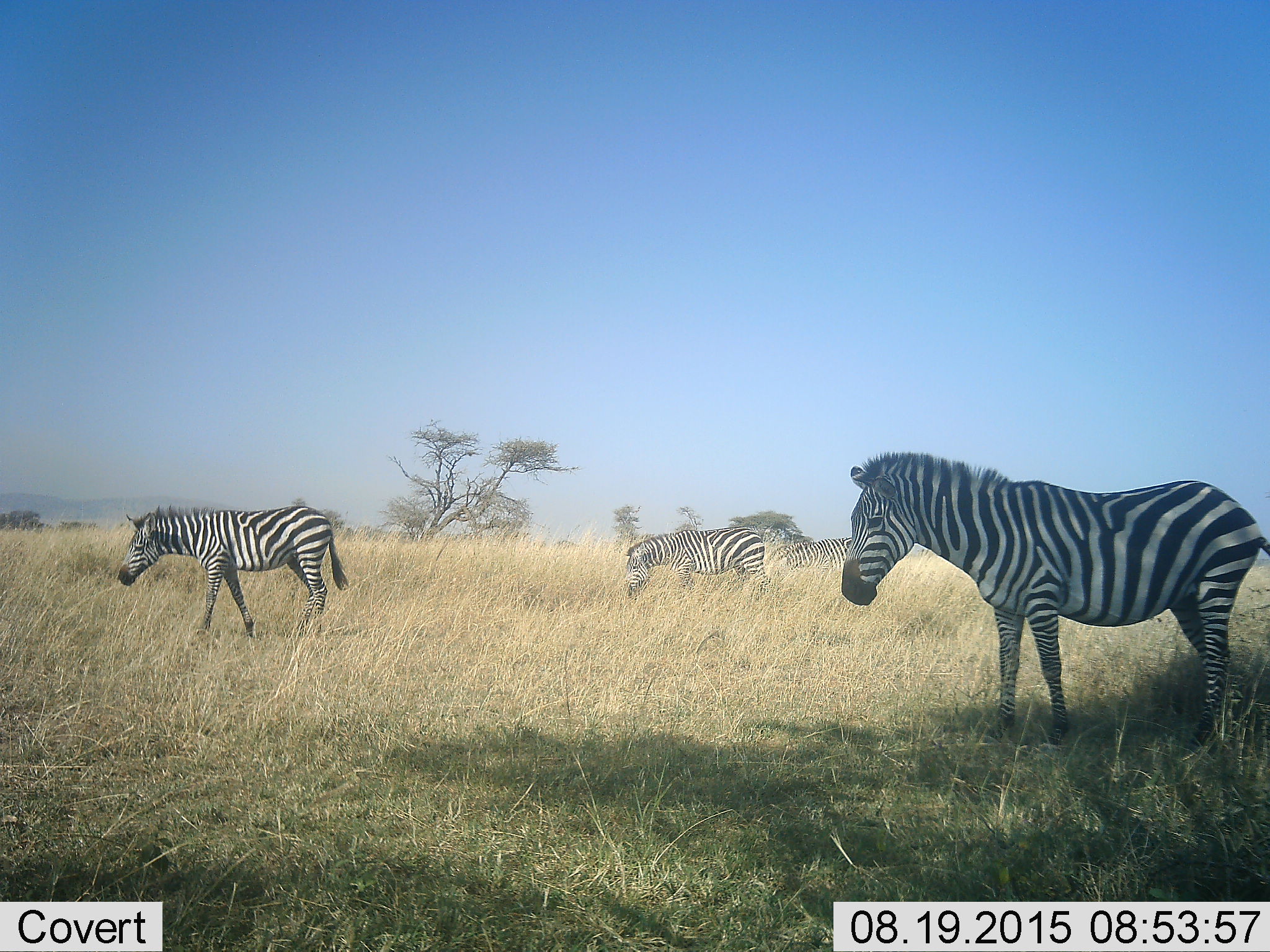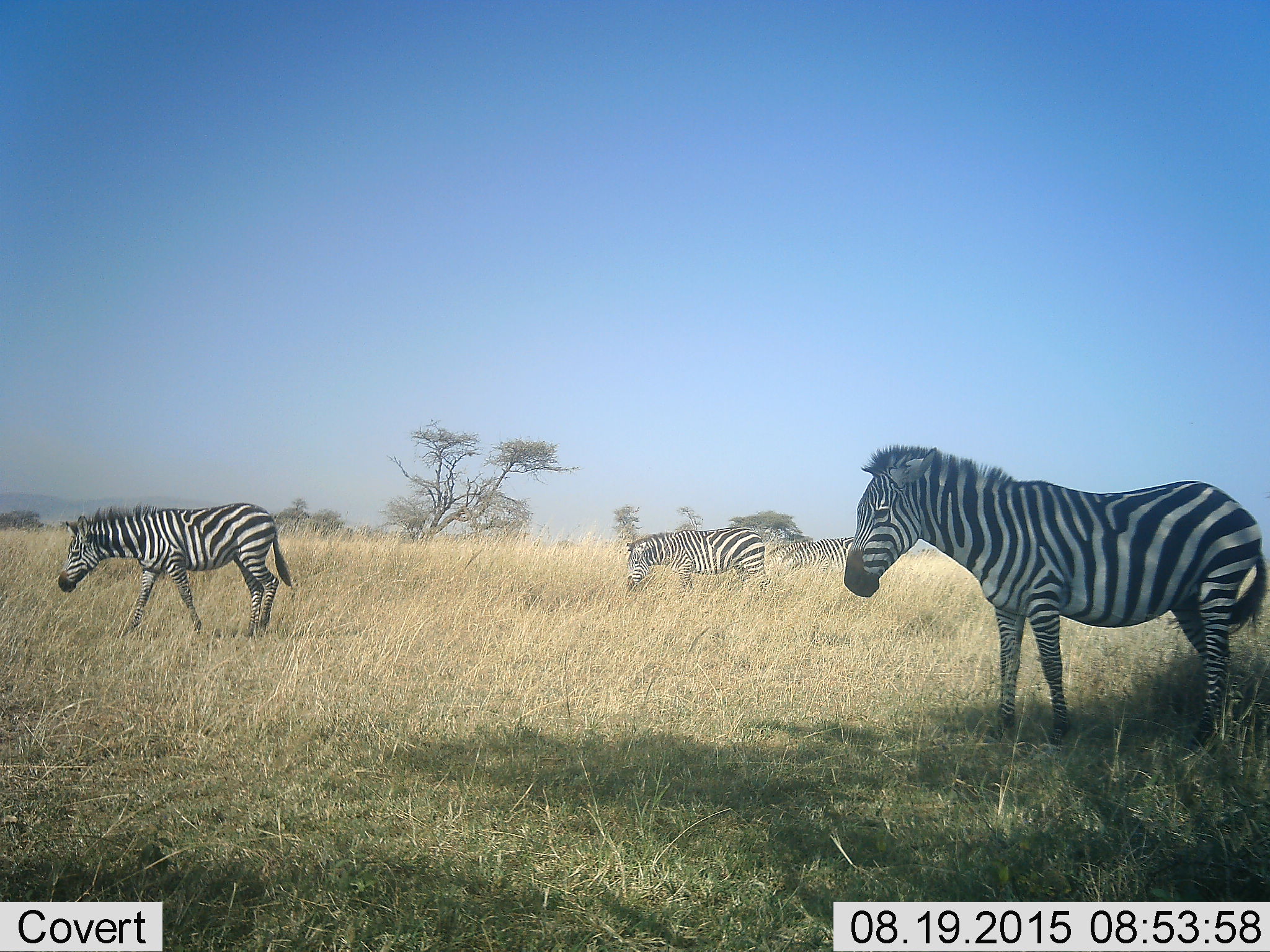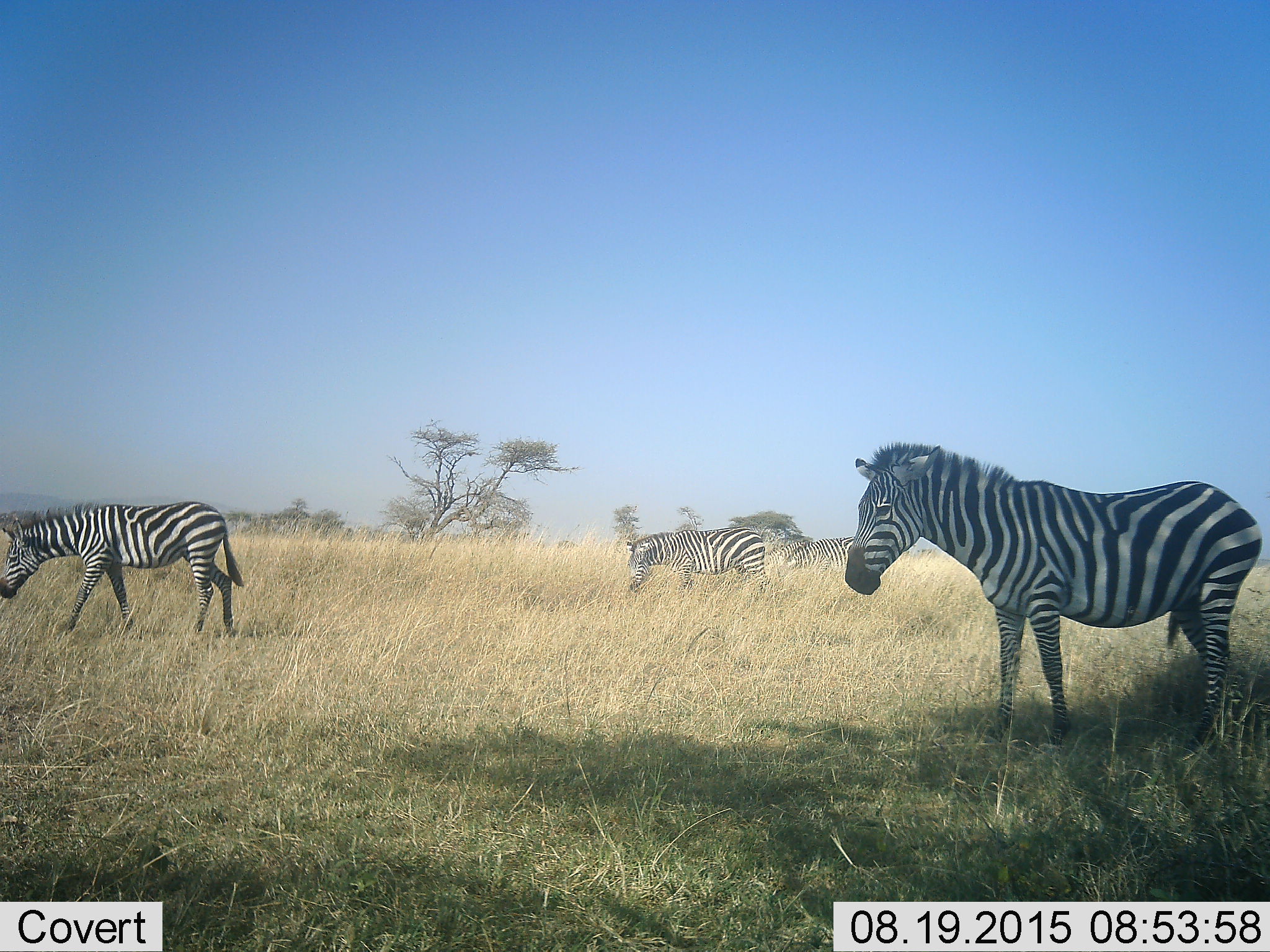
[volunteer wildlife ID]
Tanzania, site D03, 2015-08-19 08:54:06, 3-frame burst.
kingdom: Animalia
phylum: Chordata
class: Mammalia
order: Perissodactyla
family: Equidae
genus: Equus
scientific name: Equus quagga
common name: plains zebra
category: zebra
Zebra (plains zebra) (Equus quagga), count 4. Behavior (volunteer vote fractions): standing 57%, resting 0%, moving 71%, interacting 0%. Young present (vote fraction): 7%. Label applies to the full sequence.